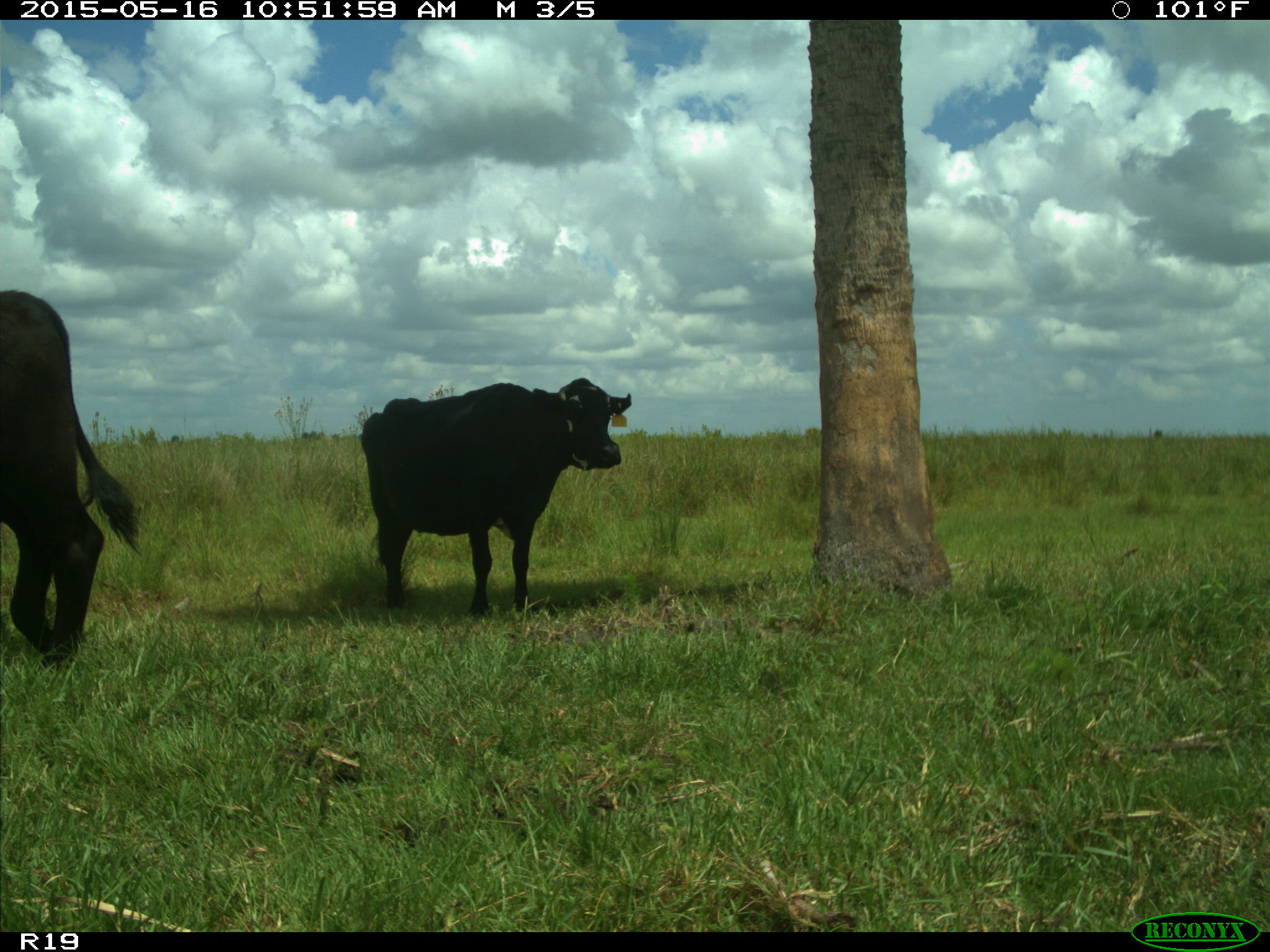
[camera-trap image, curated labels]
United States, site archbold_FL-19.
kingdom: Animalia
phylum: Chordata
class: Mammalia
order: Artiodactyla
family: Bovidae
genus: Bos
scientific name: Bos taurus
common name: domestic cow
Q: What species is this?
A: Bos taurus (domestic cow).